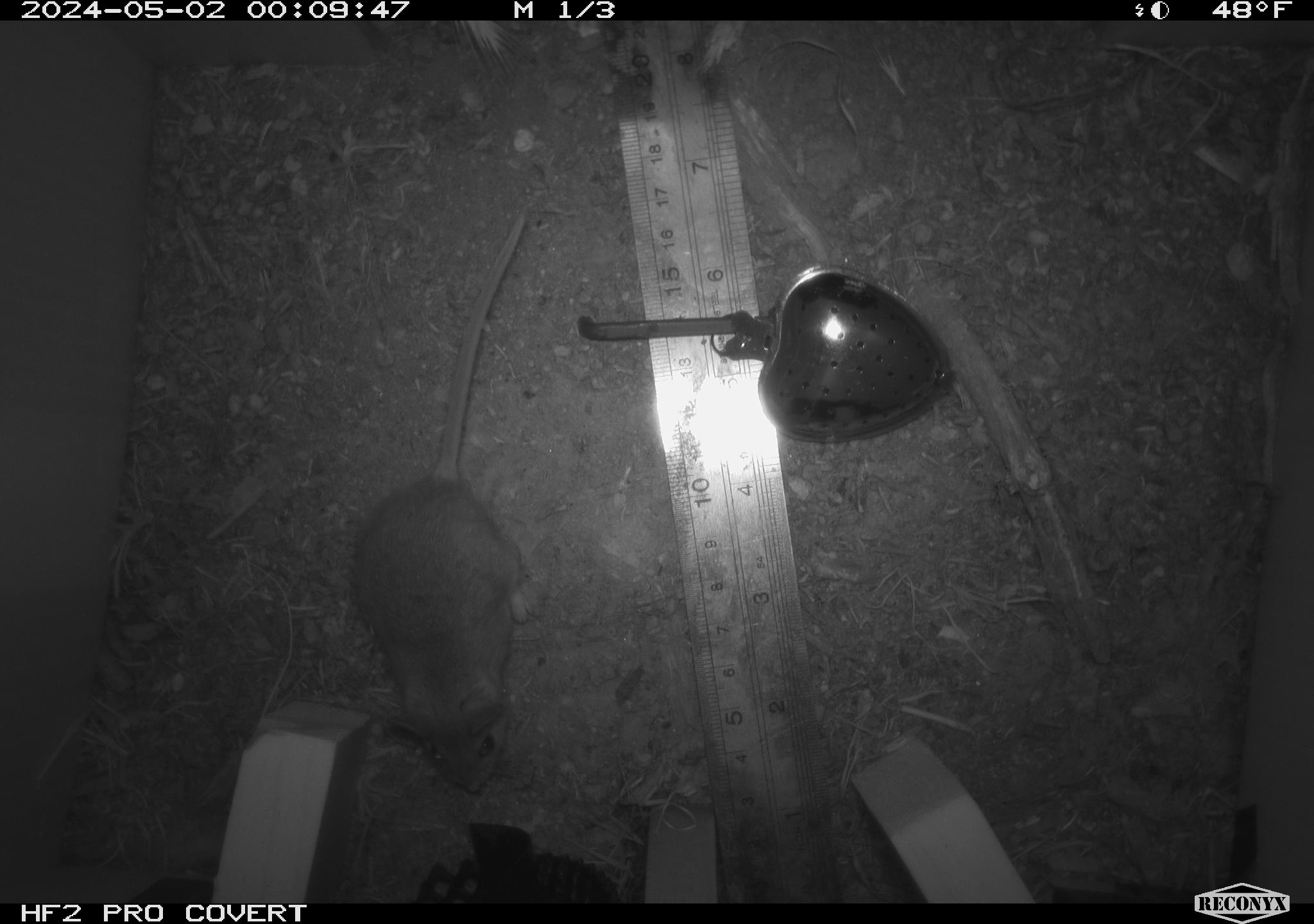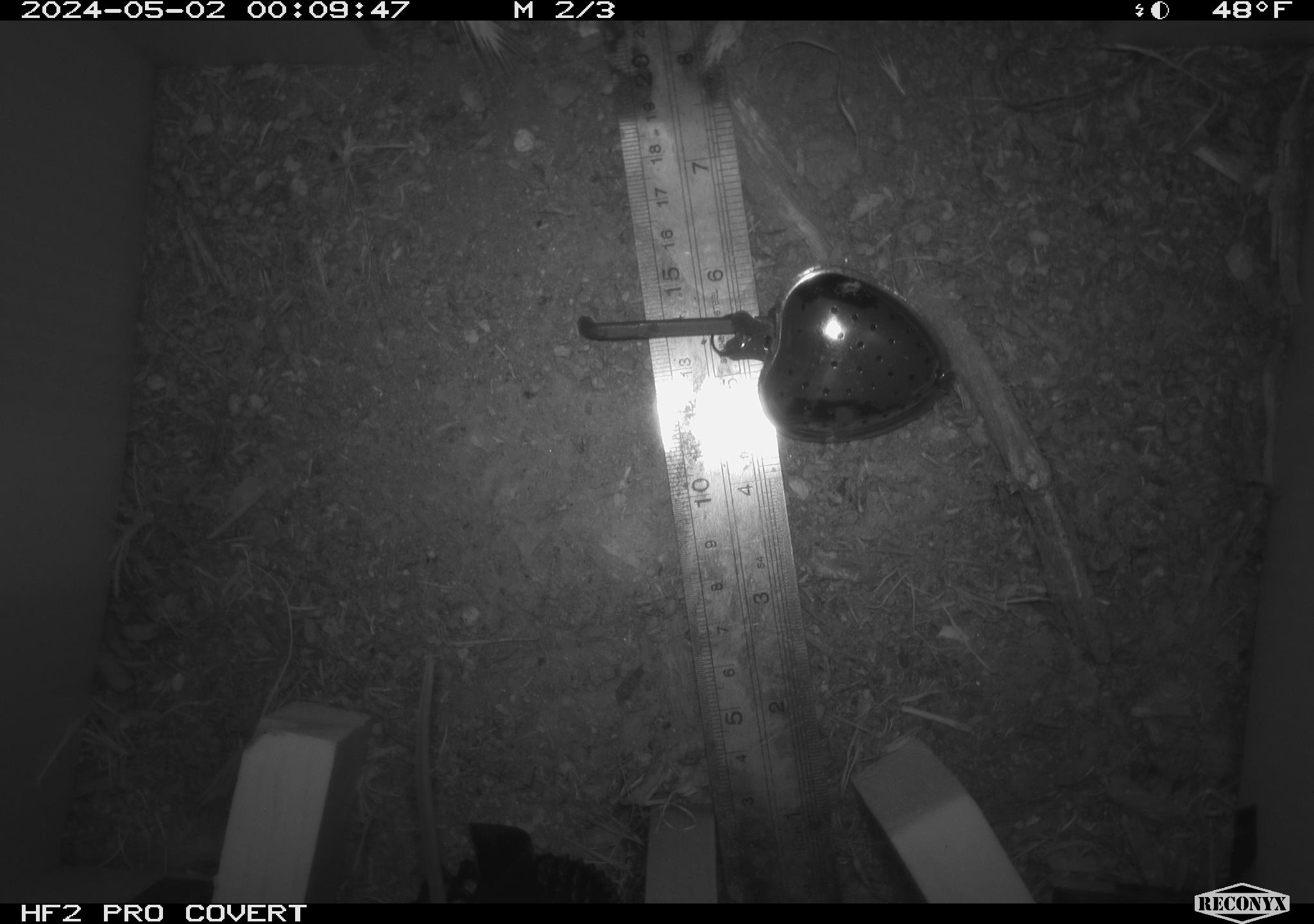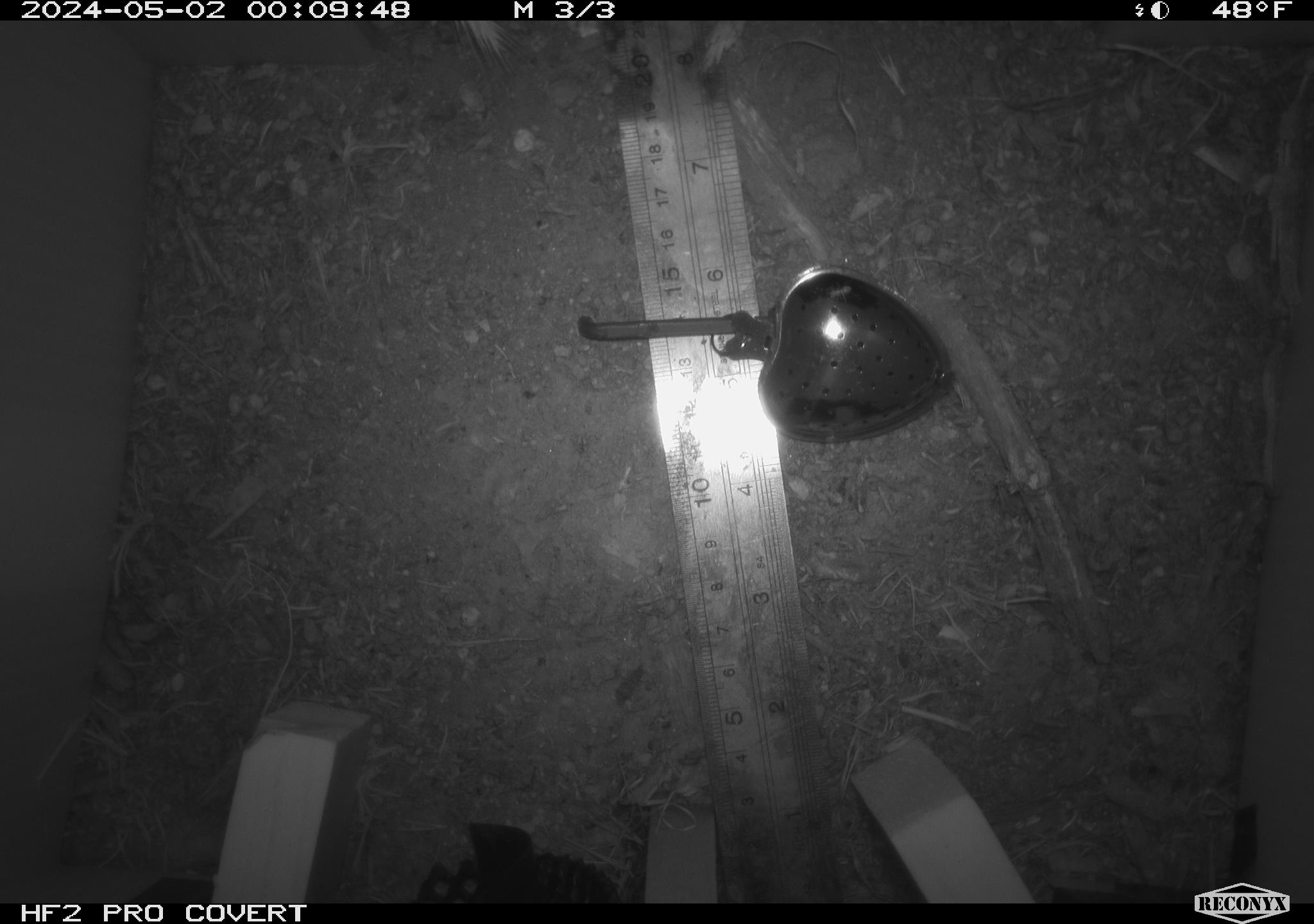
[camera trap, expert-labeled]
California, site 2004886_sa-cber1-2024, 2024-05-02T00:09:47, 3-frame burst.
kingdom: Animalia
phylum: Chordata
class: Mammalia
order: Rodentia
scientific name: Rodentia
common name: mouse species